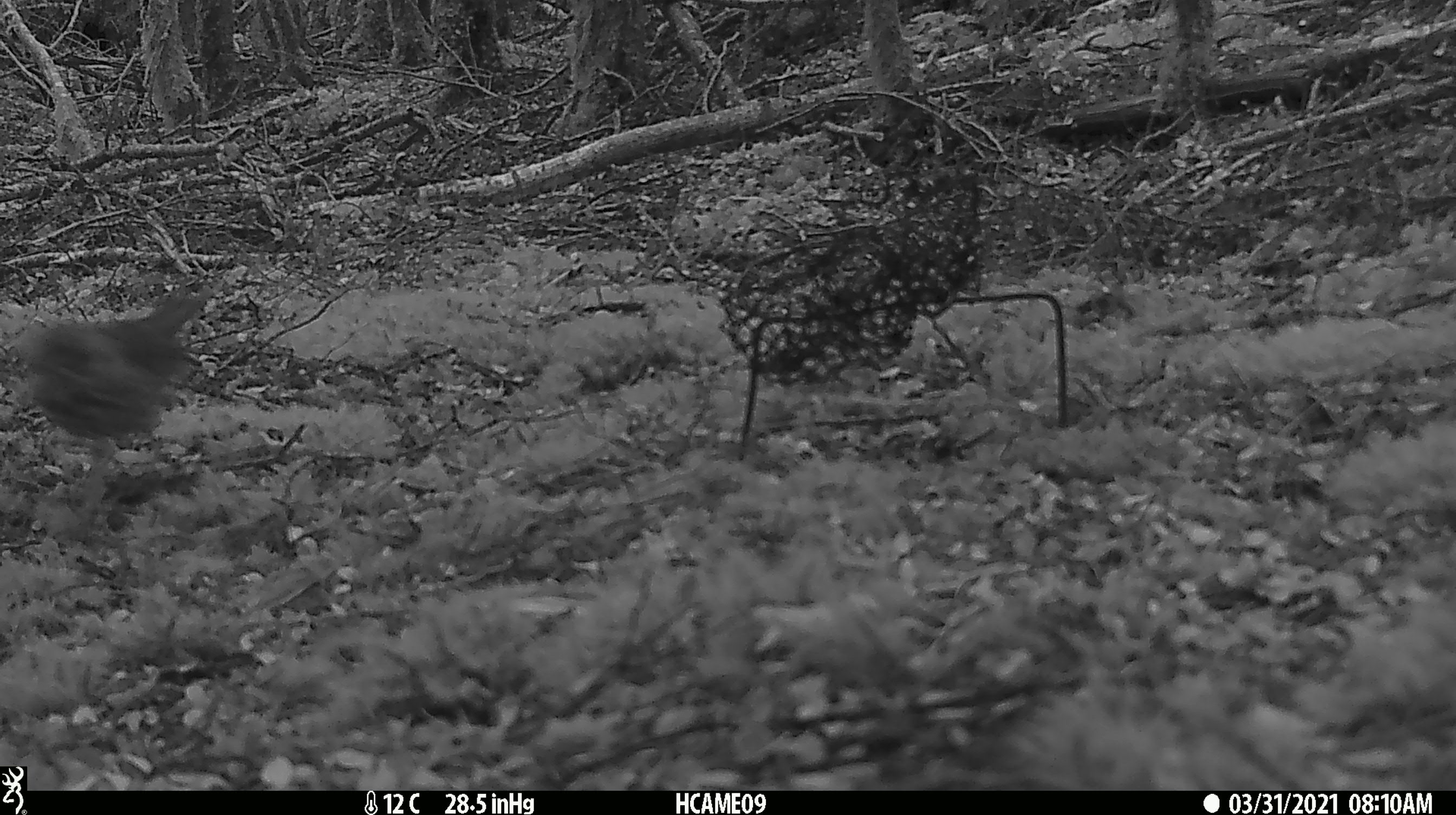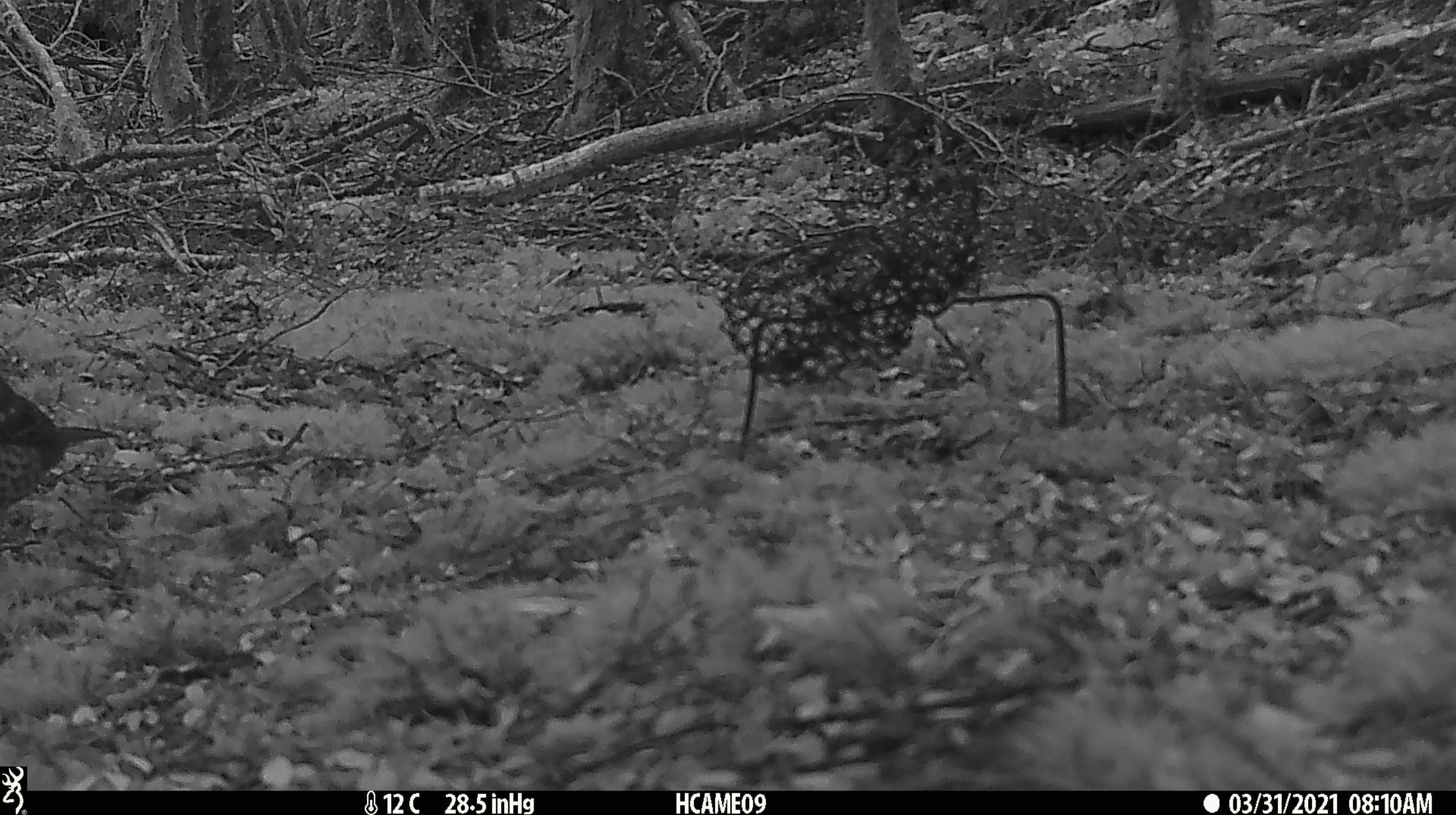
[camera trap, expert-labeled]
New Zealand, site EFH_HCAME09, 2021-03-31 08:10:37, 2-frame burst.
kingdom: Animalia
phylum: Chordata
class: Aves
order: Passeriformes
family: Turdidae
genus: Turdus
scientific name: Turdus philomelos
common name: song thrush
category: thrush